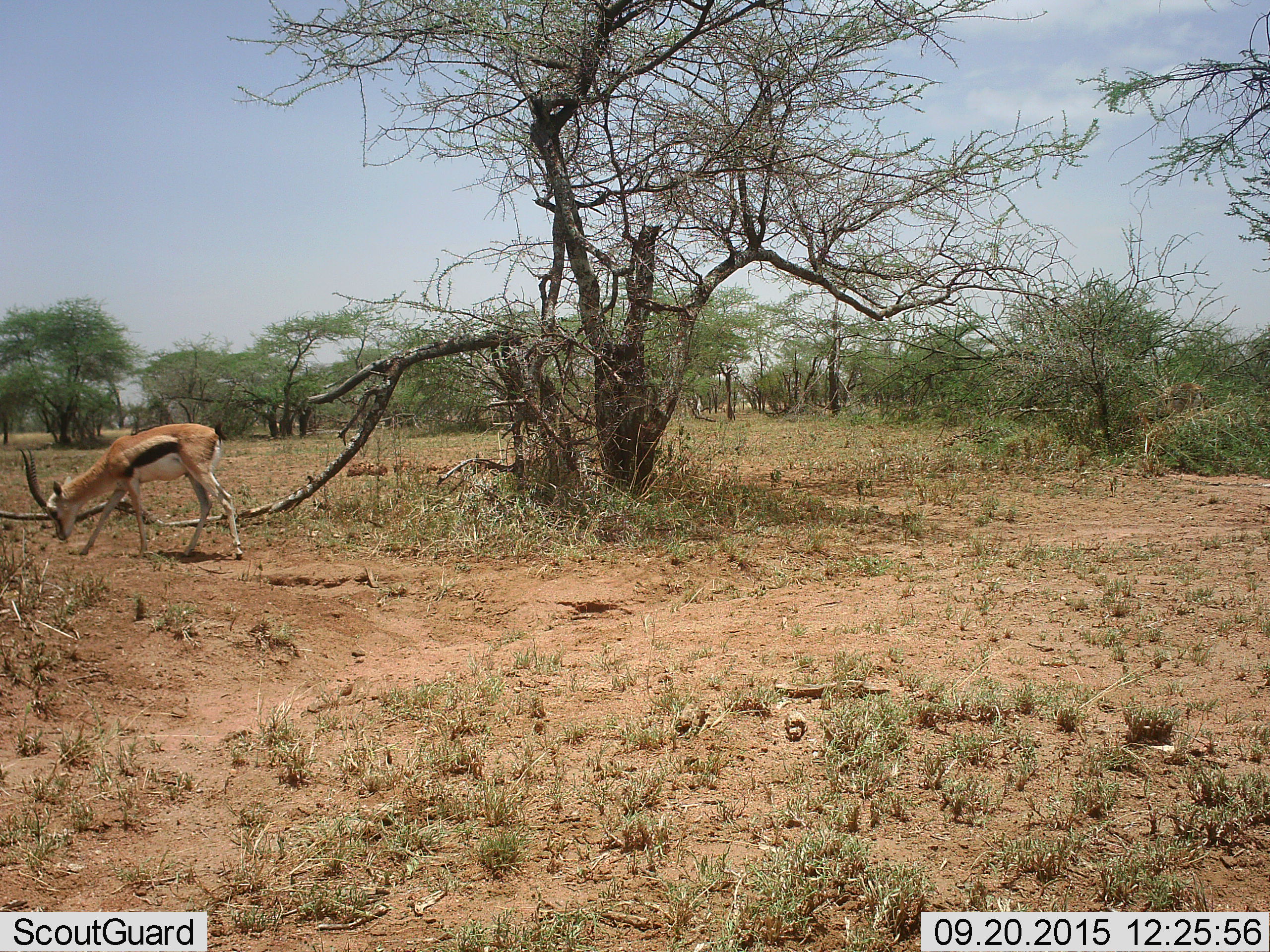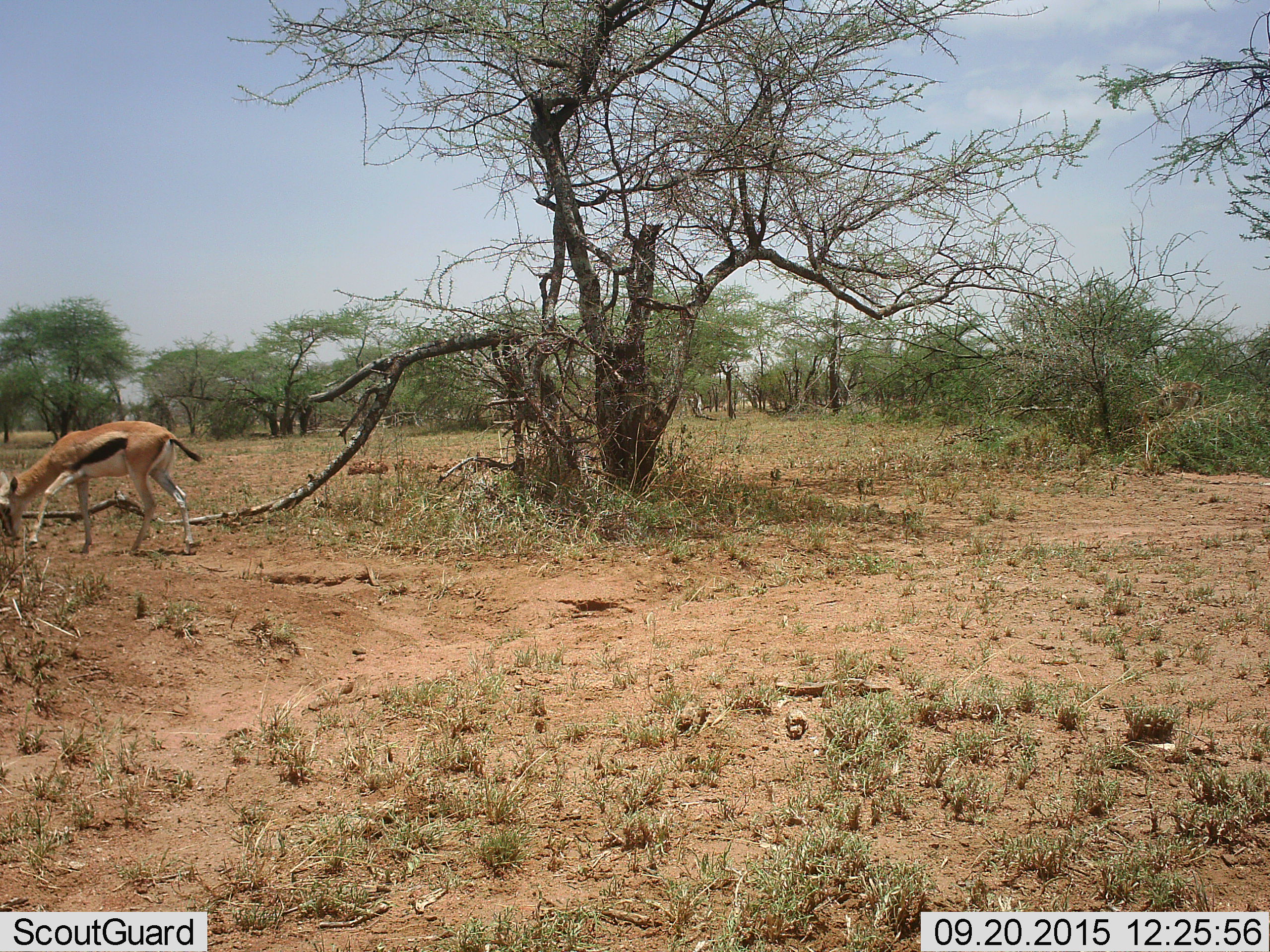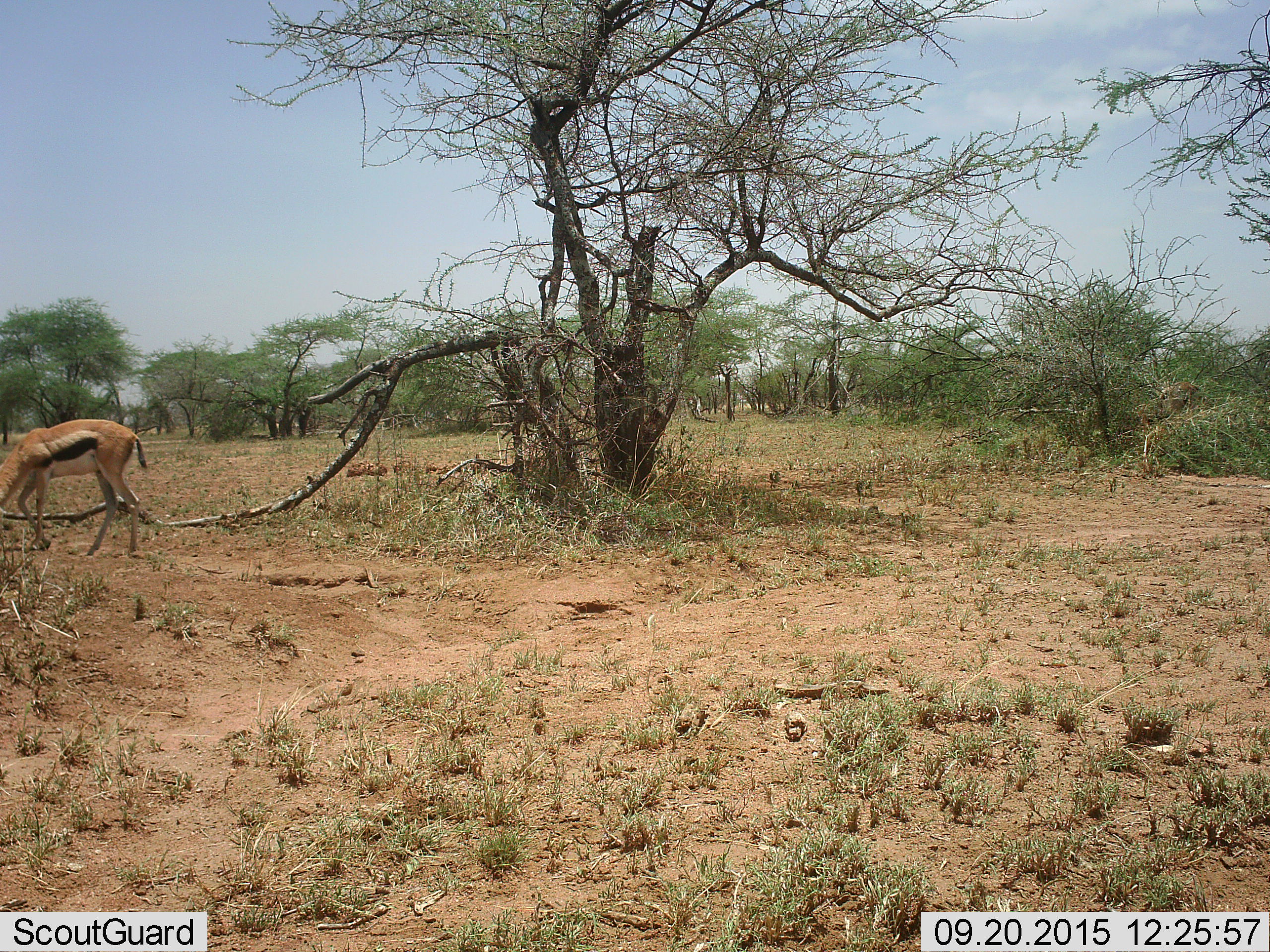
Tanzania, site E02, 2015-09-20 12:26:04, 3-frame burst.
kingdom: Animalia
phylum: Chordata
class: Mammalia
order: Artiodactyla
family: Bovidae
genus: Eudorcas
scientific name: Eudorcas thomsonii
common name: thomson's gazelle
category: gazellethomsons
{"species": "gazellethomsons (thomson's gazelle) (Eudorcas thomsonii)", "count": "1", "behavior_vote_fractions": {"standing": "13%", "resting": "0%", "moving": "73%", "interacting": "0%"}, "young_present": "0%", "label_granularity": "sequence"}